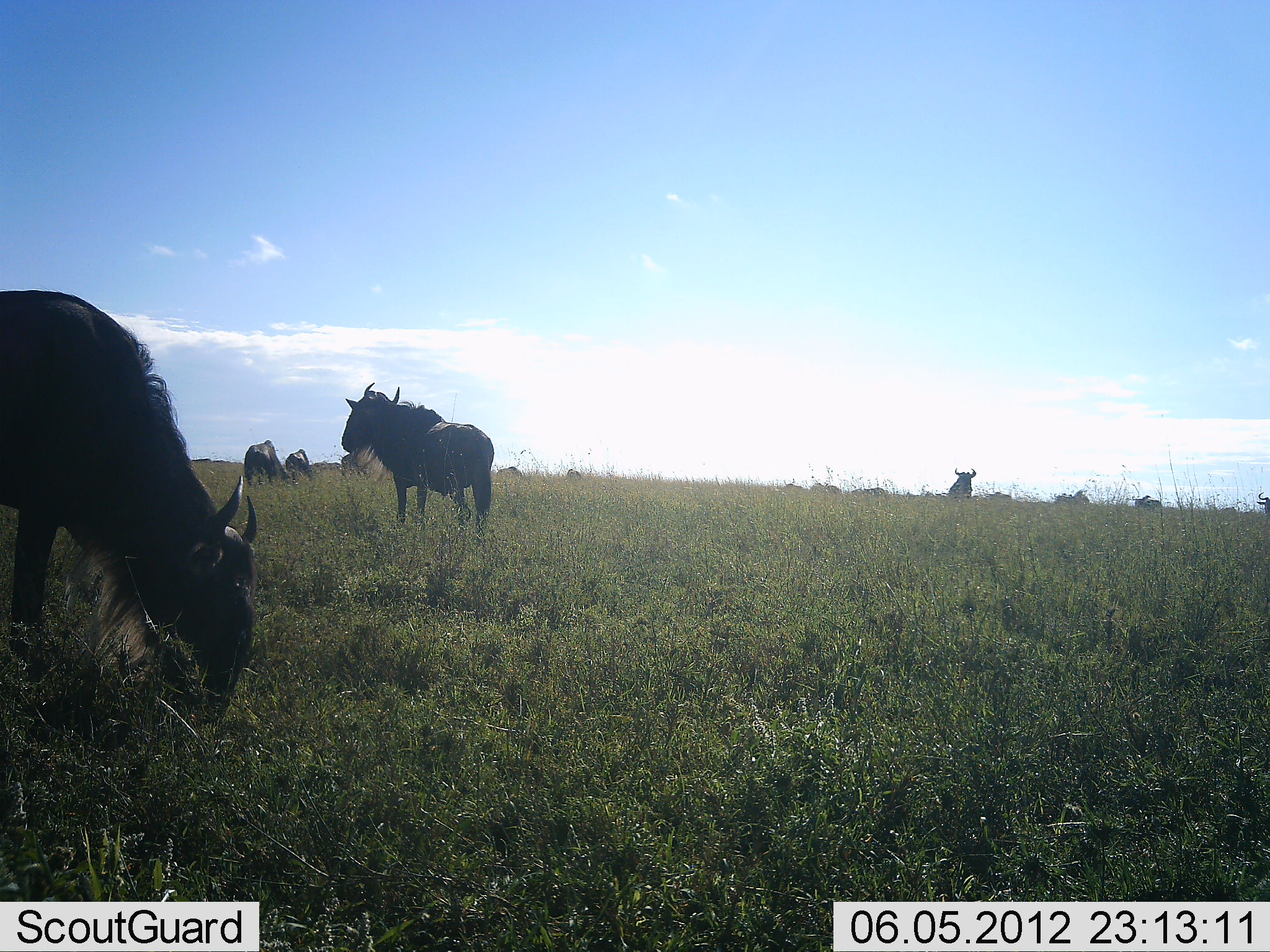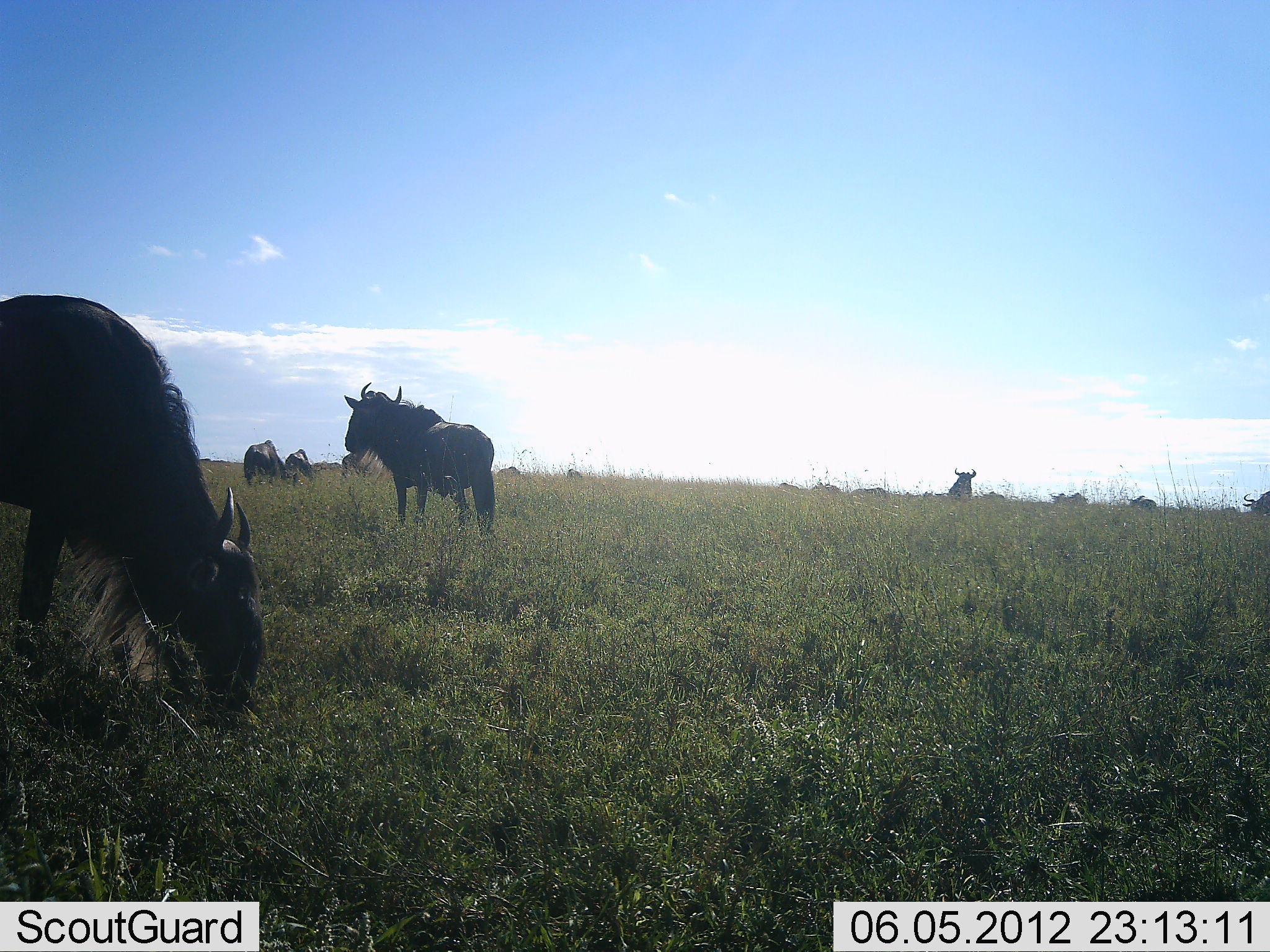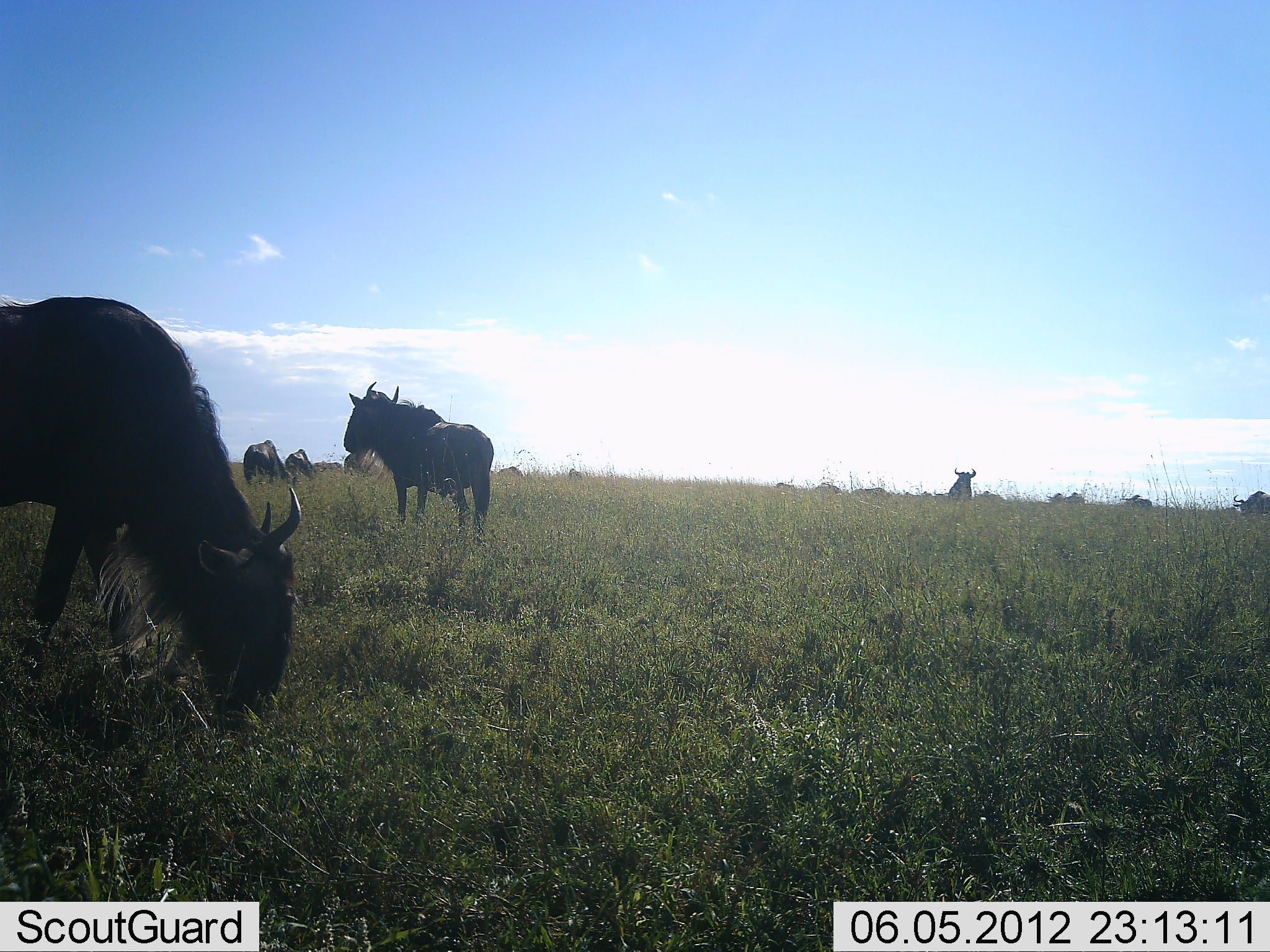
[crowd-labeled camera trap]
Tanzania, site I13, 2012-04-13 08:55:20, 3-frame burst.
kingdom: Animalia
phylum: Chordata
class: Mammalia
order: Artiodactyla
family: Bovidae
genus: Connochaetes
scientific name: Connochaetes taurinus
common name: blue wildebeest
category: wildebeest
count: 11-50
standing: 88%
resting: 12%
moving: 53%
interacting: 6%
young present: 0%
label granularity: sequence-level